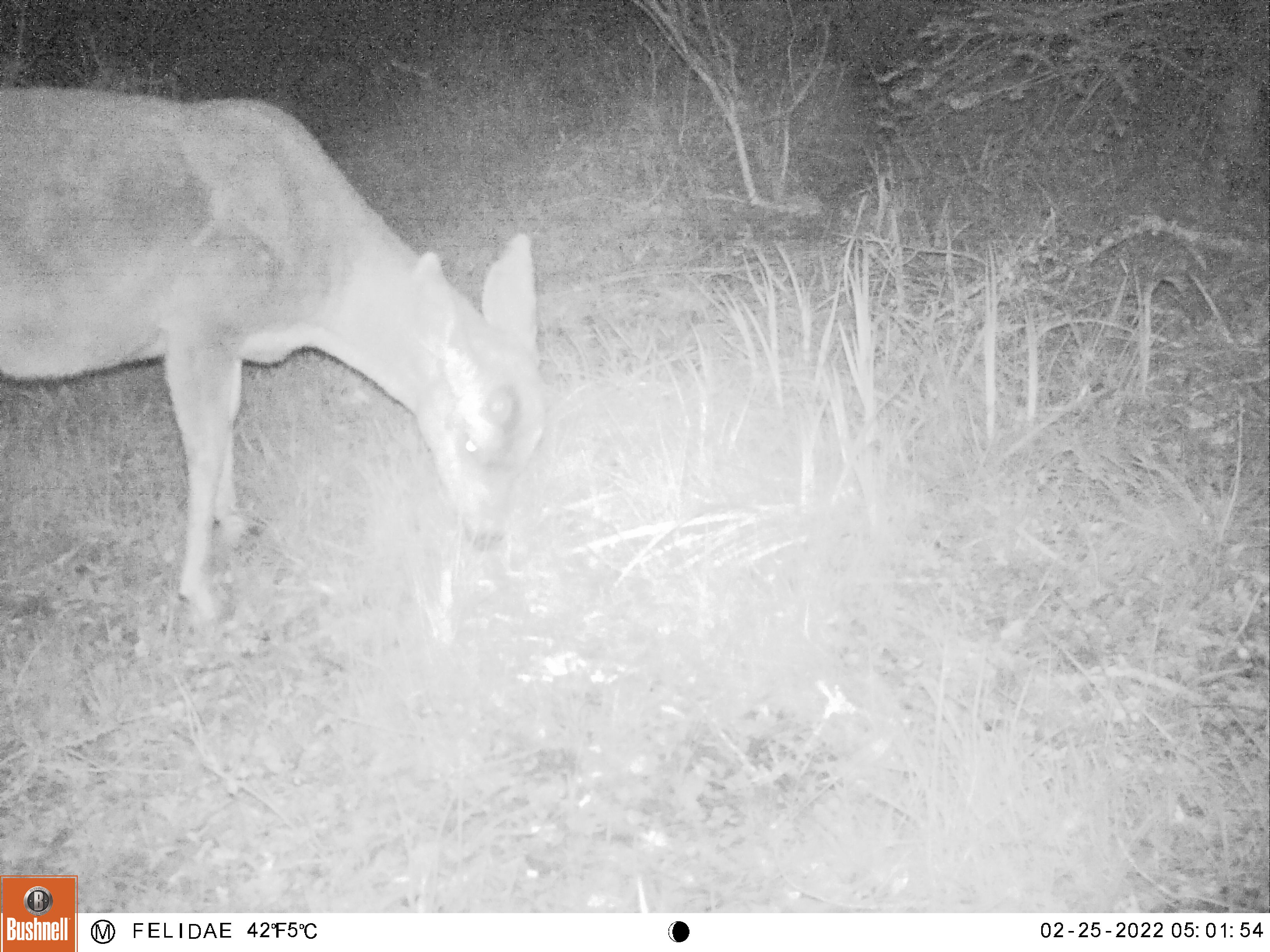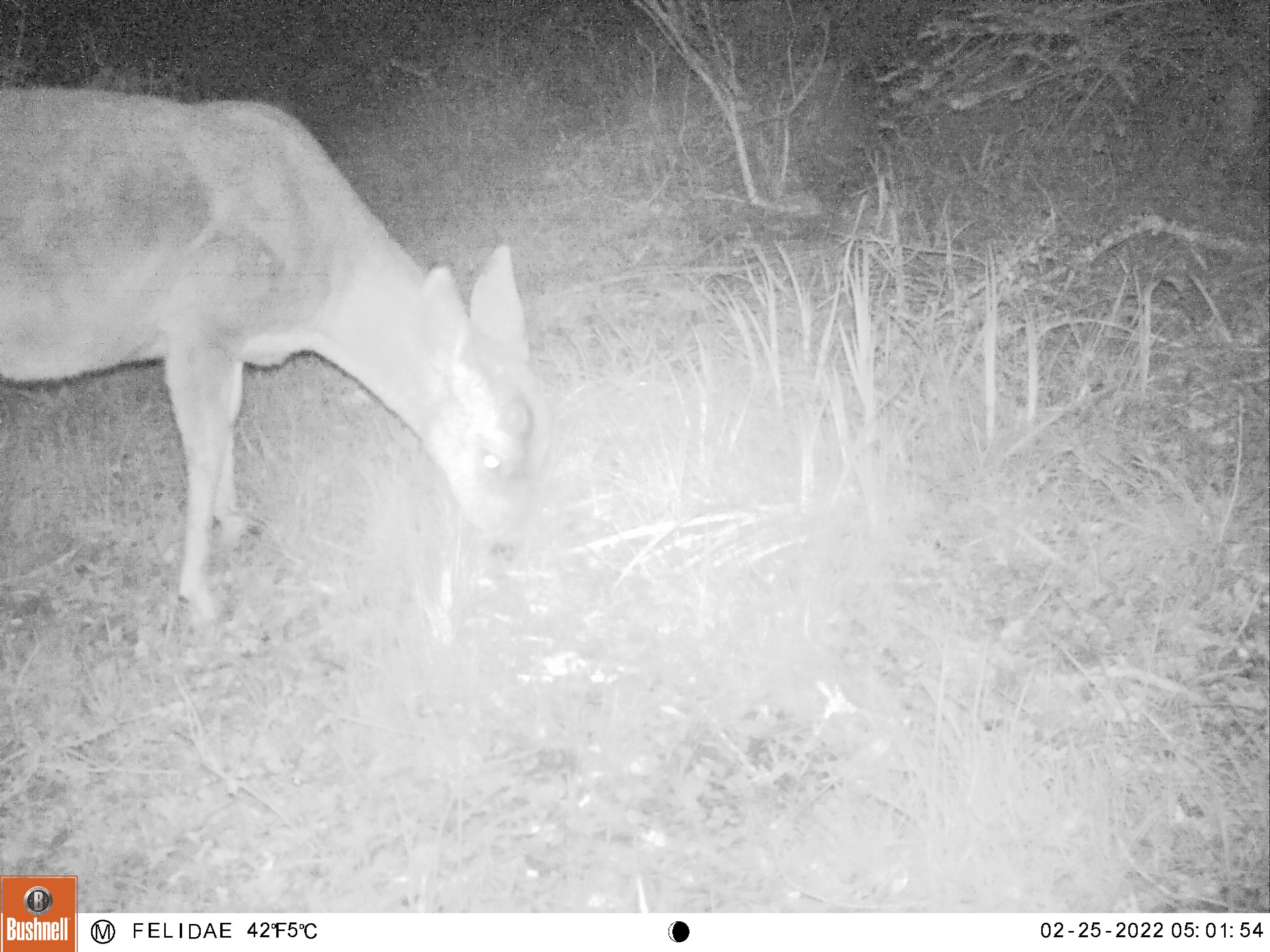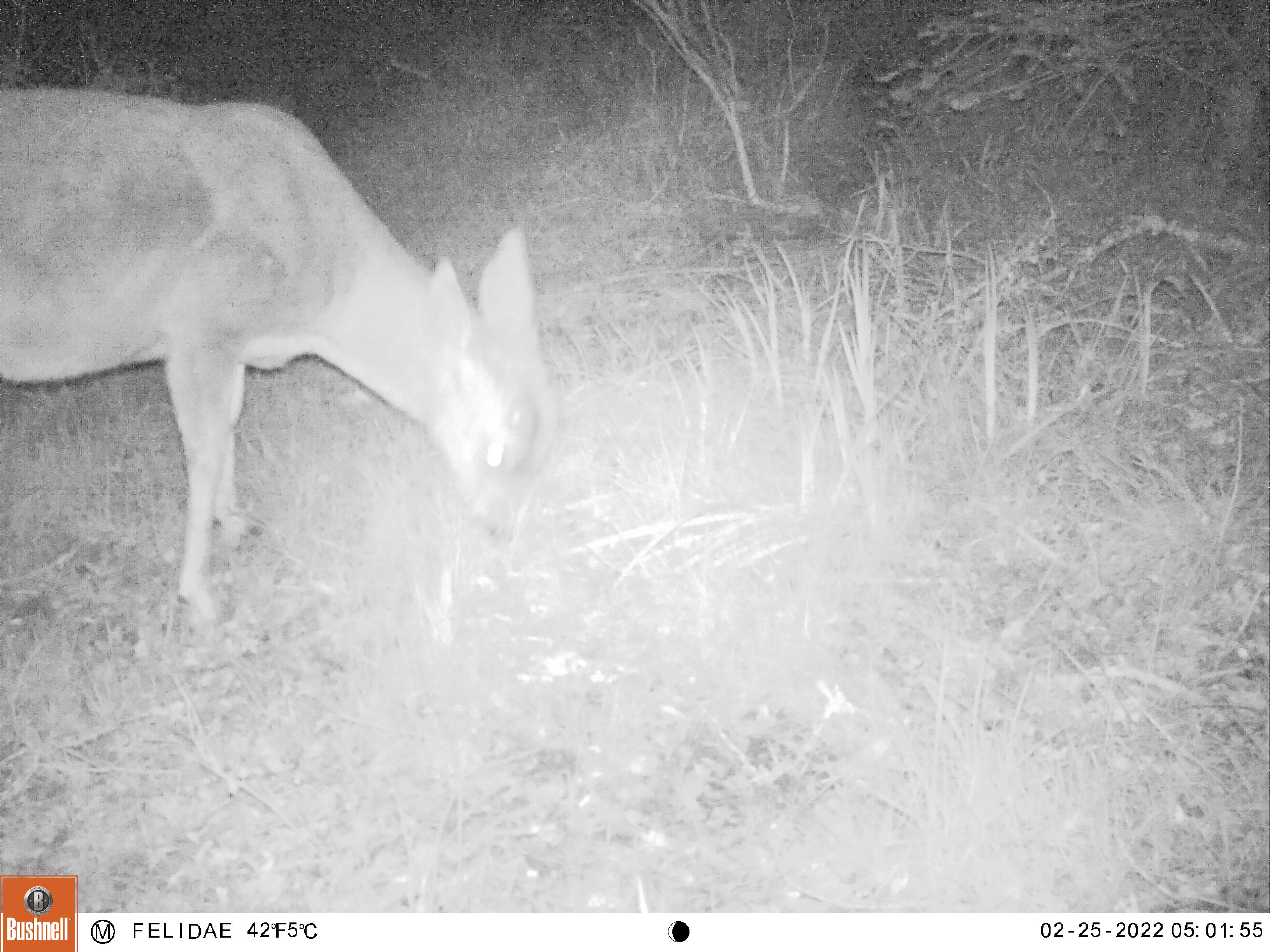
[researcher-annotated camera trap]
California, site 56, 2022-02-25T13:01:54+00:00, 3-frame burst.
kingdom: Animalia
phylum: Chordata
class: Mammalia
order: Artiodactyla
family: Cervidae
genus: Odocoileus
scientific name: Odocoileus hemionus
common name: mule deer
Mule deer (Odocoileus hemionus).